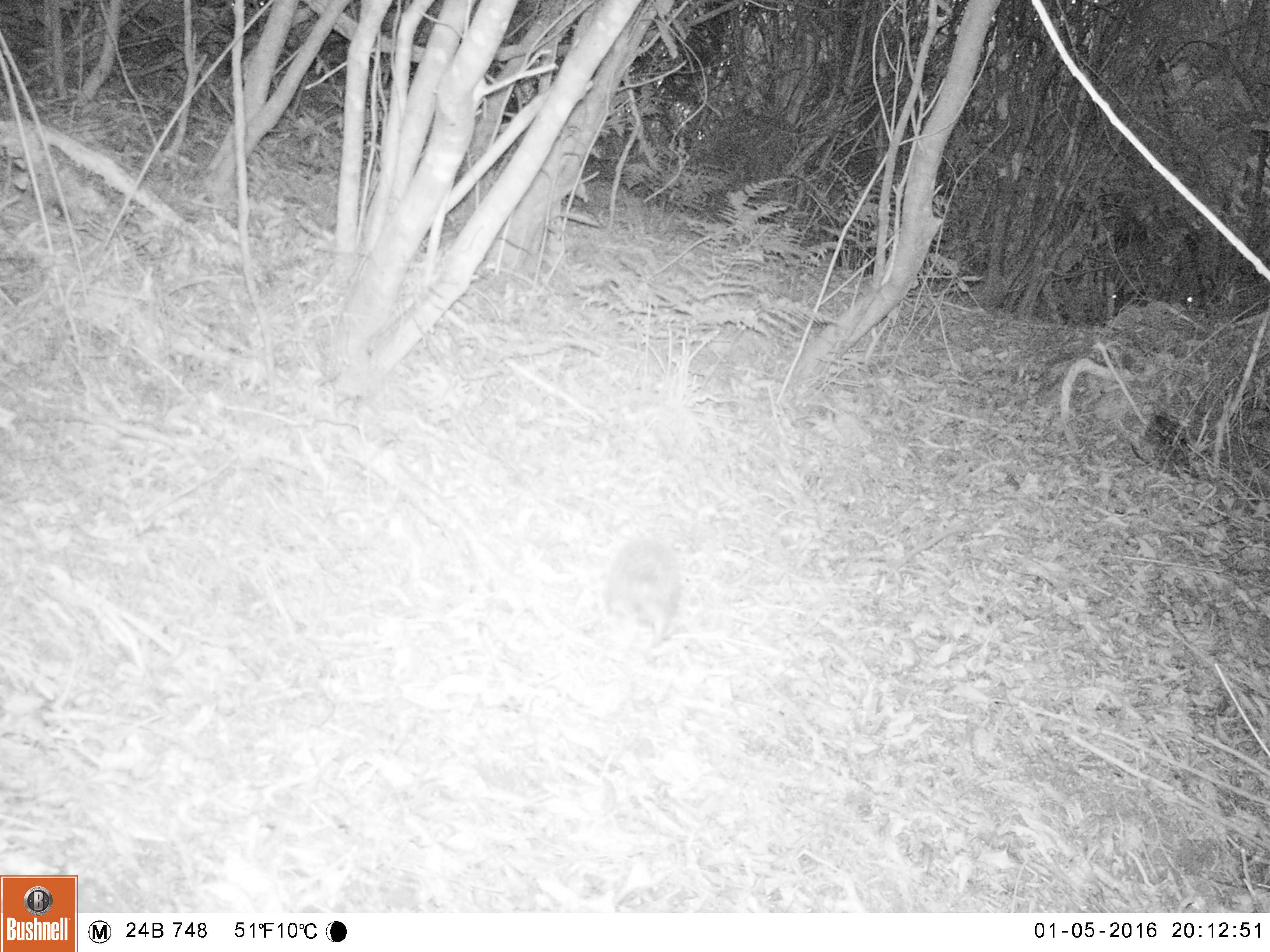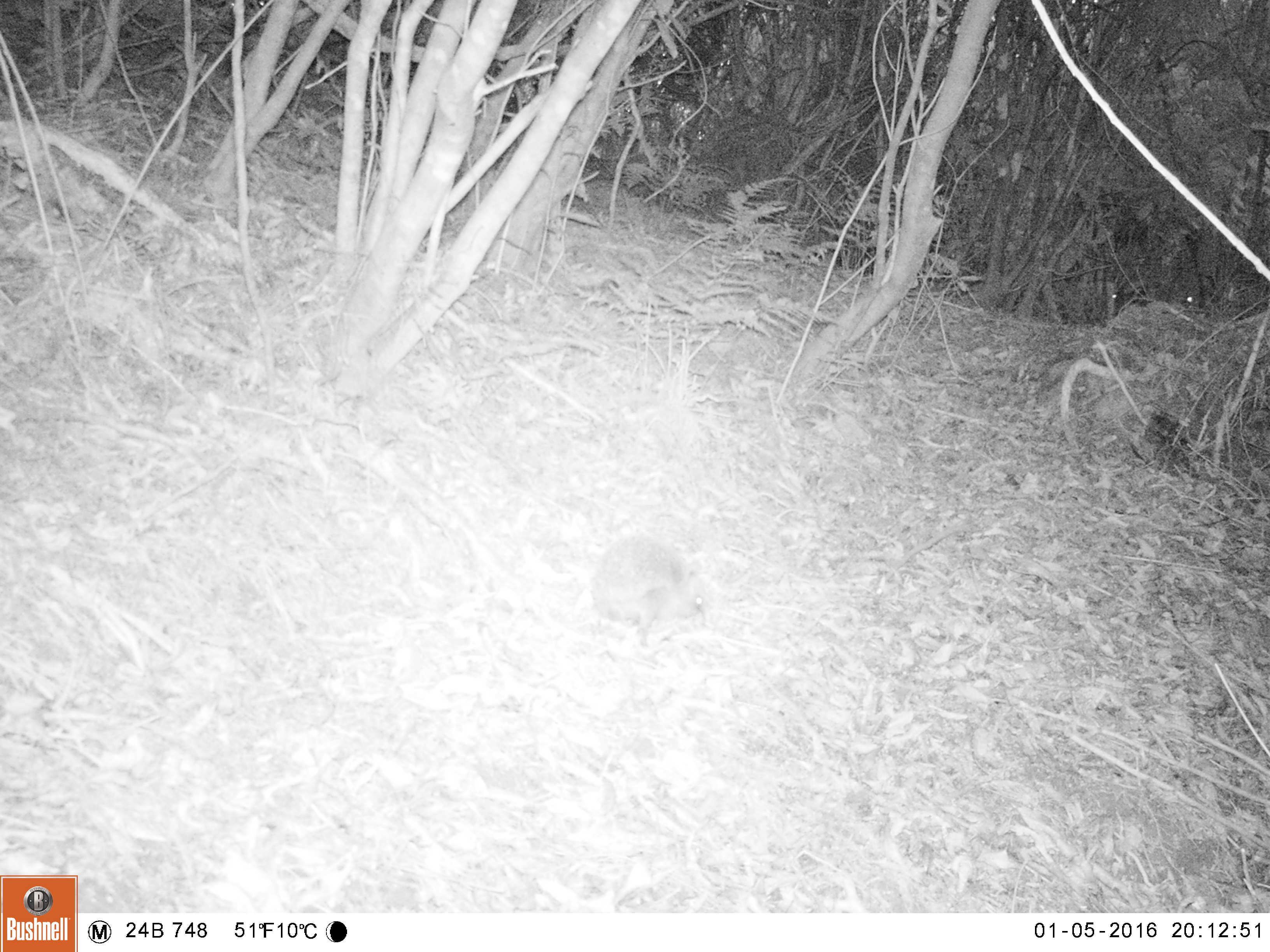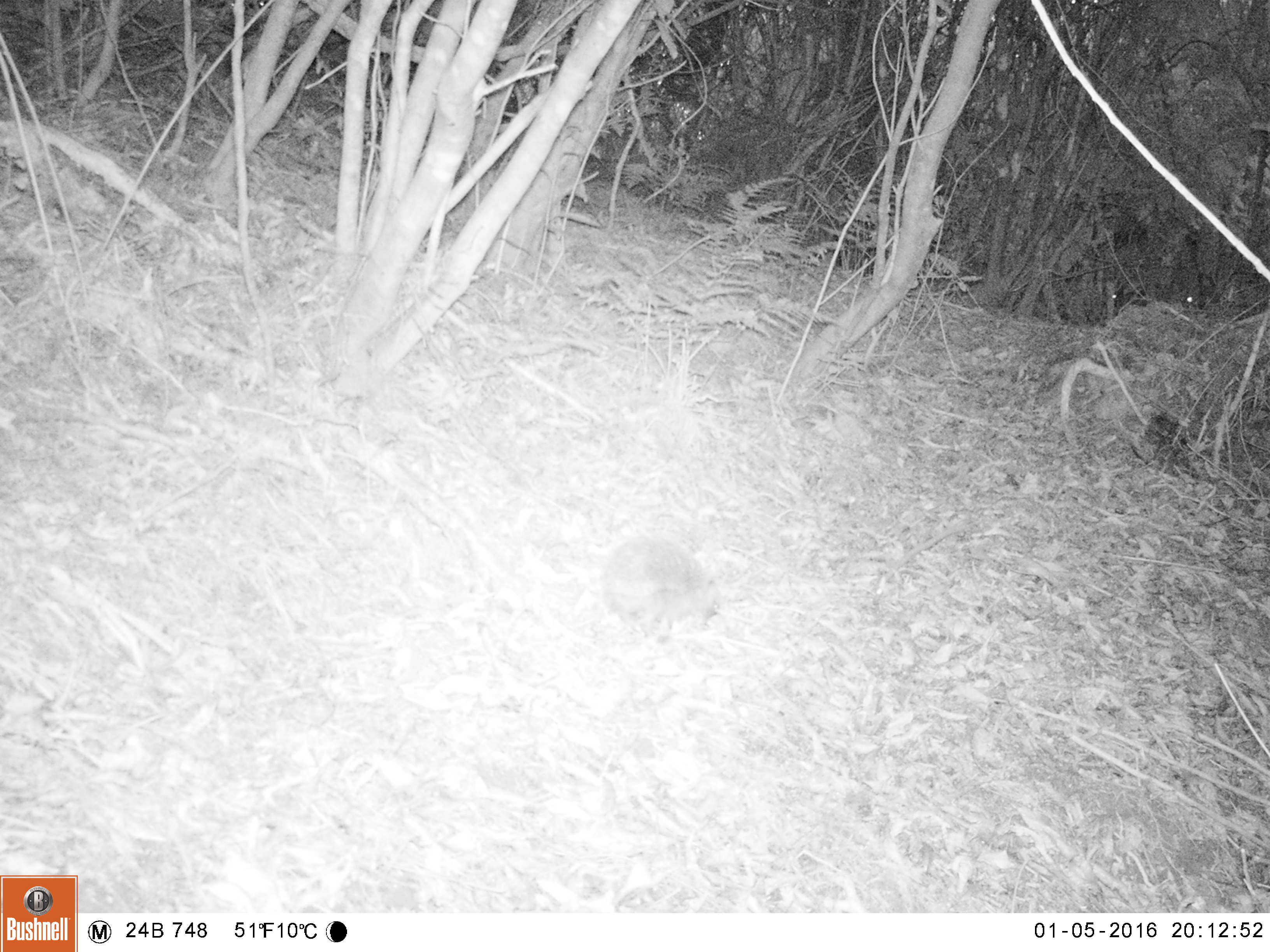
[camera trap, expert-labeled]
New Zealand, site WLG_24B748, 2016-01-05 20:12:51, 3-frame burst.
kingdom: Animalia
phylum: Chordata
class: Mammalia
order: Eulipotyphla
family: Erinaceidae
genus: Erinaceus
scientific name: Erinaceus europaeus europaeus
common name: european hedgehog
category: hedgehog